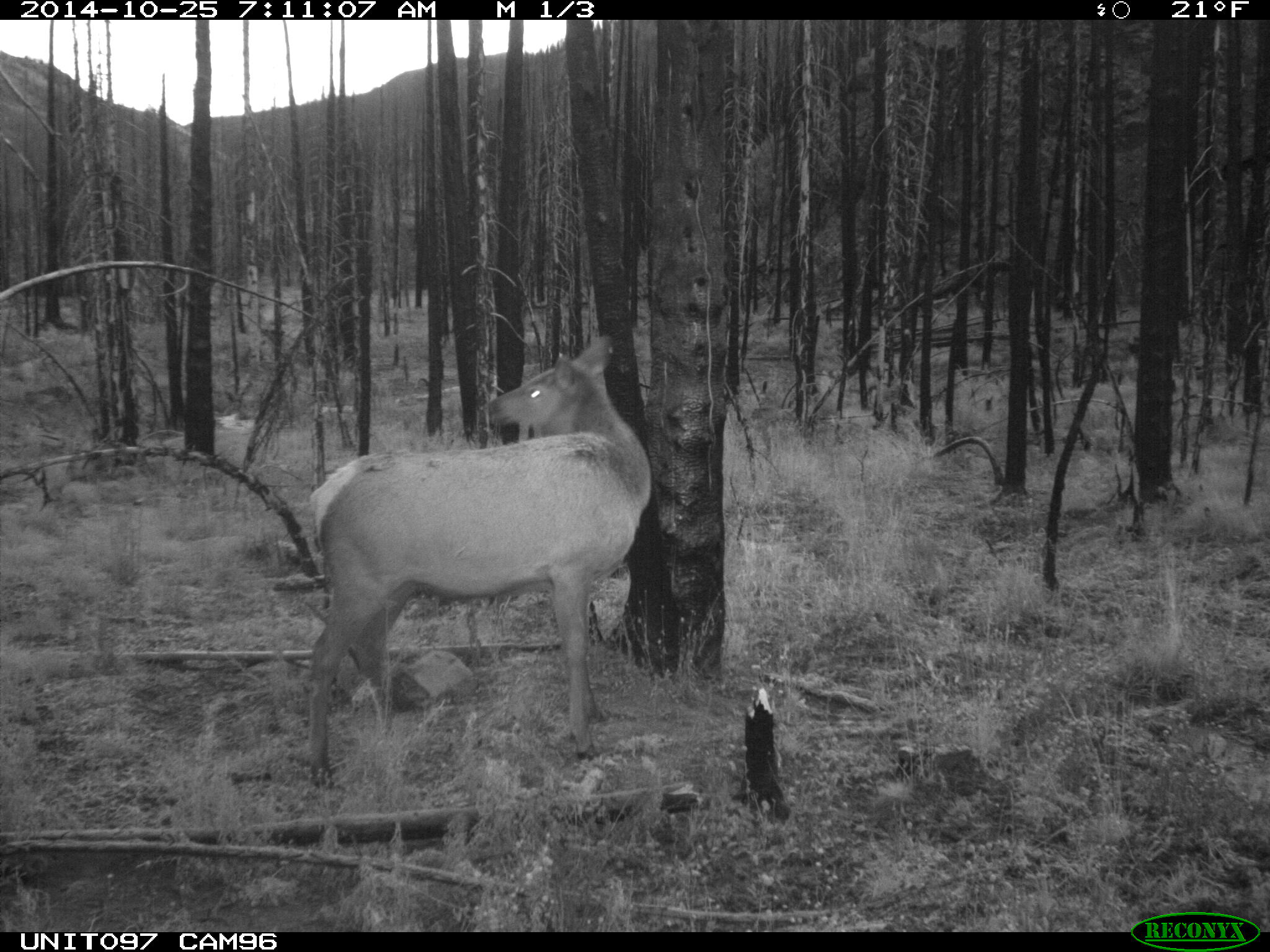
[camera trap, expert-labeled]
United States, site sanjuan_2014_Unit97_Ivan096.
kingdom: Animalia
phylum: Chordata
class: Mammalia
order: Artiodactyla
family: Cervidae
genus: Cervus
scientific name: Cervus elaphus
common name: red deer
Cervus elaphus (red deer).